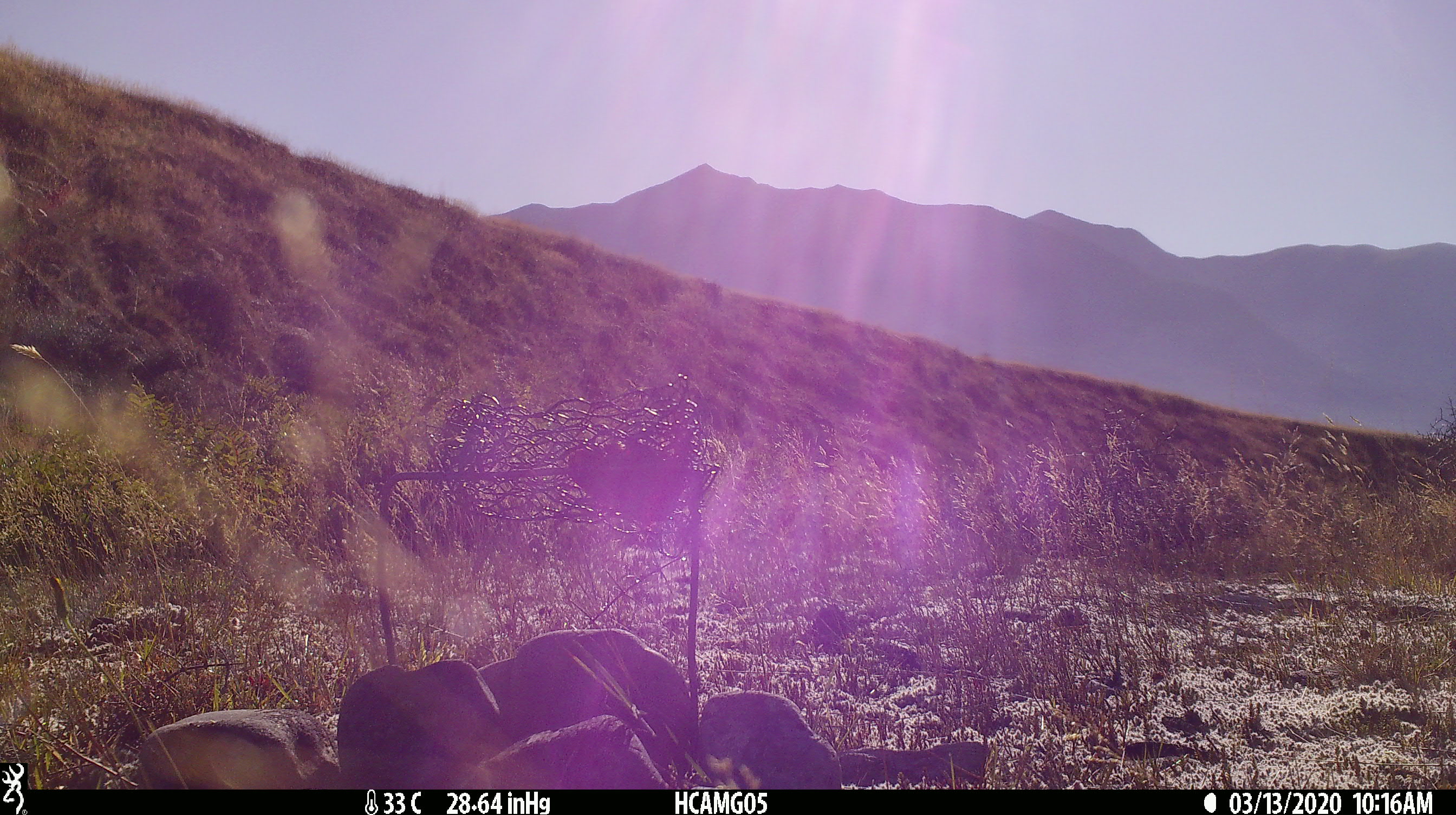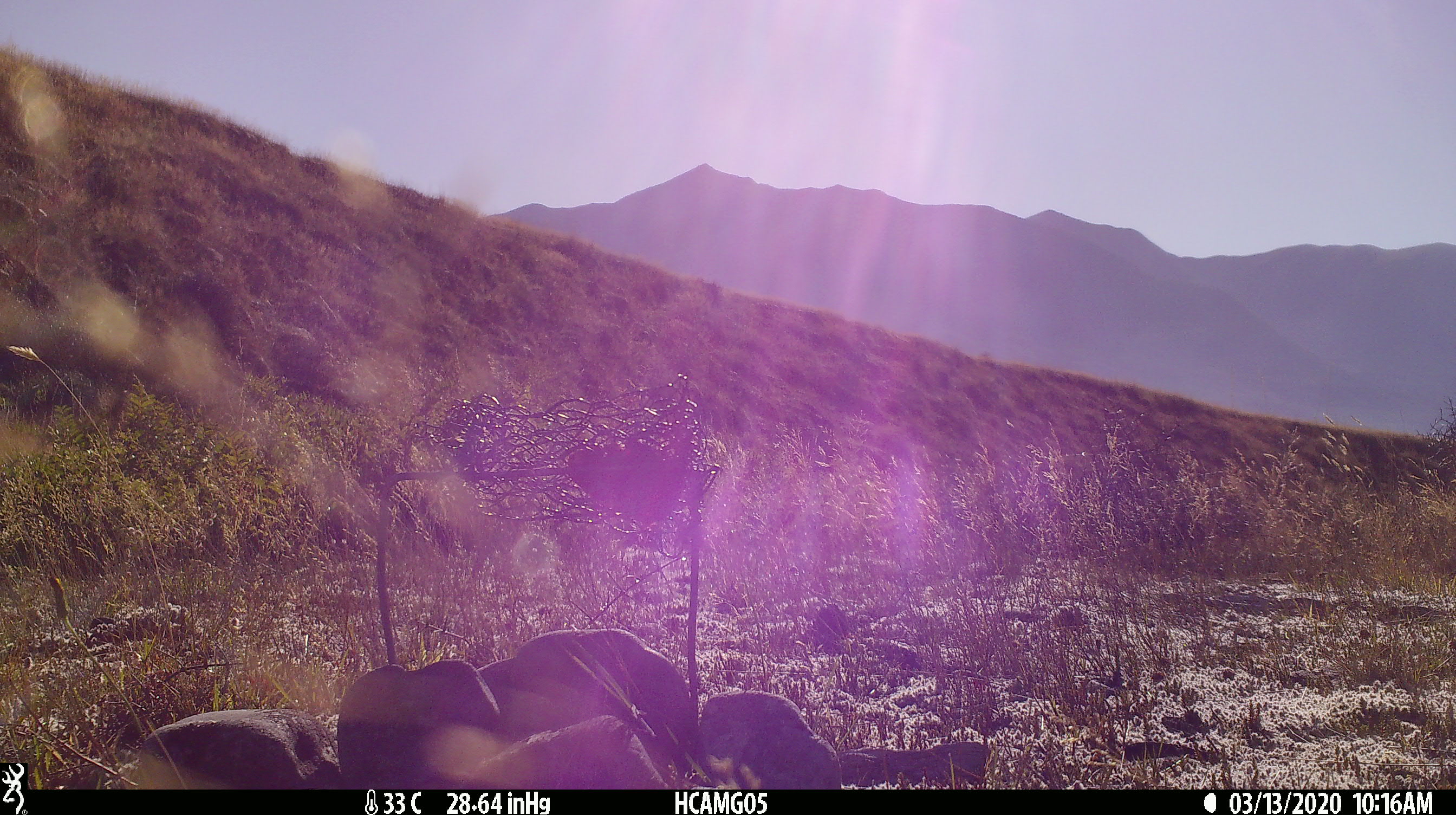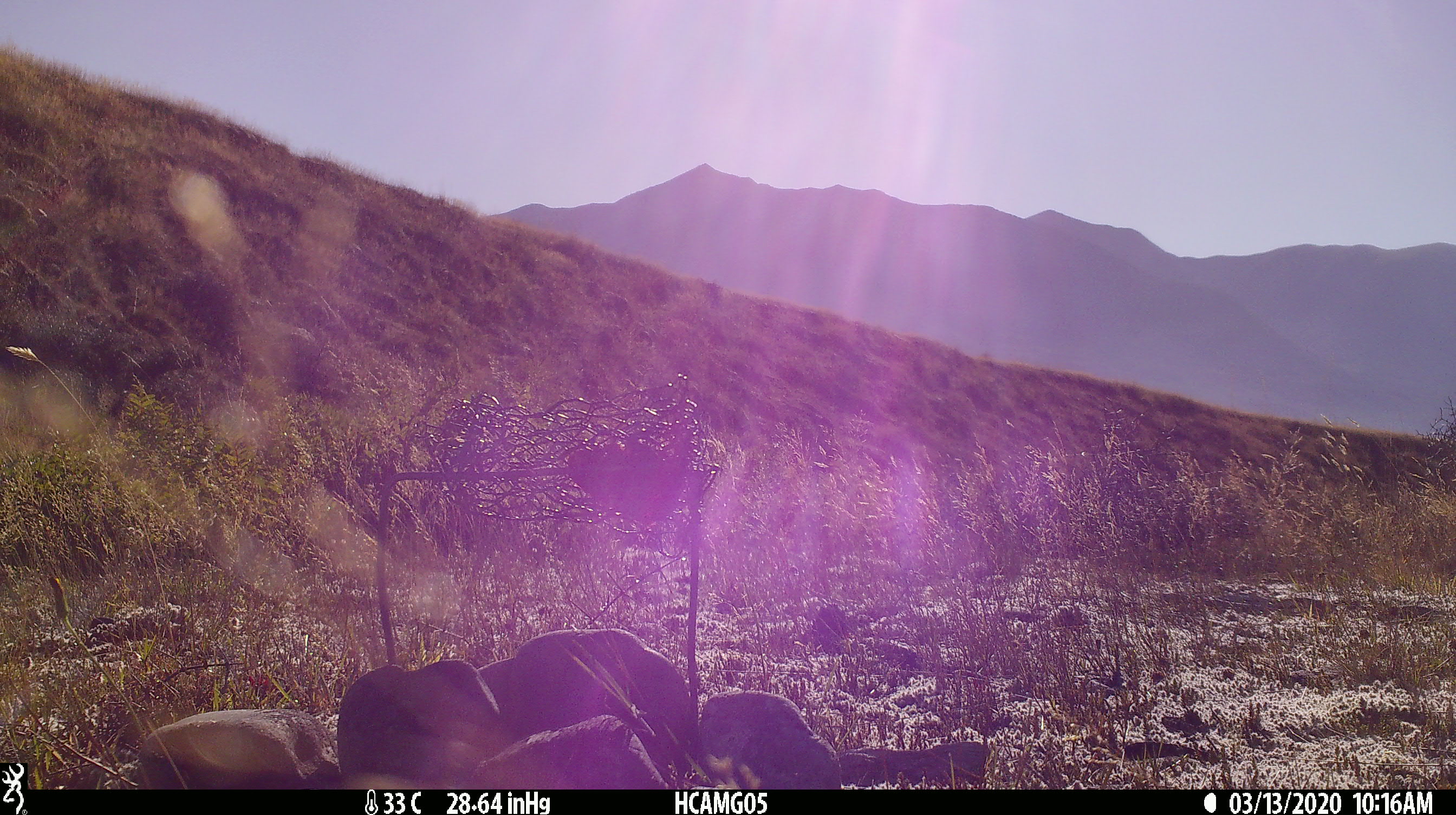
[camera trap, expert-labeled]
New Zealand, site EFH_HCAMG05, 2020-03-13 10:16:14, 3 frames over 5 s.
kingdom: Animalia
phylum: Chordata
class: Mammalia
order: Rodentia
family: Muridae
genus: Rattus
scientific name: Rattus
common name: rat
Rat (Rattus).